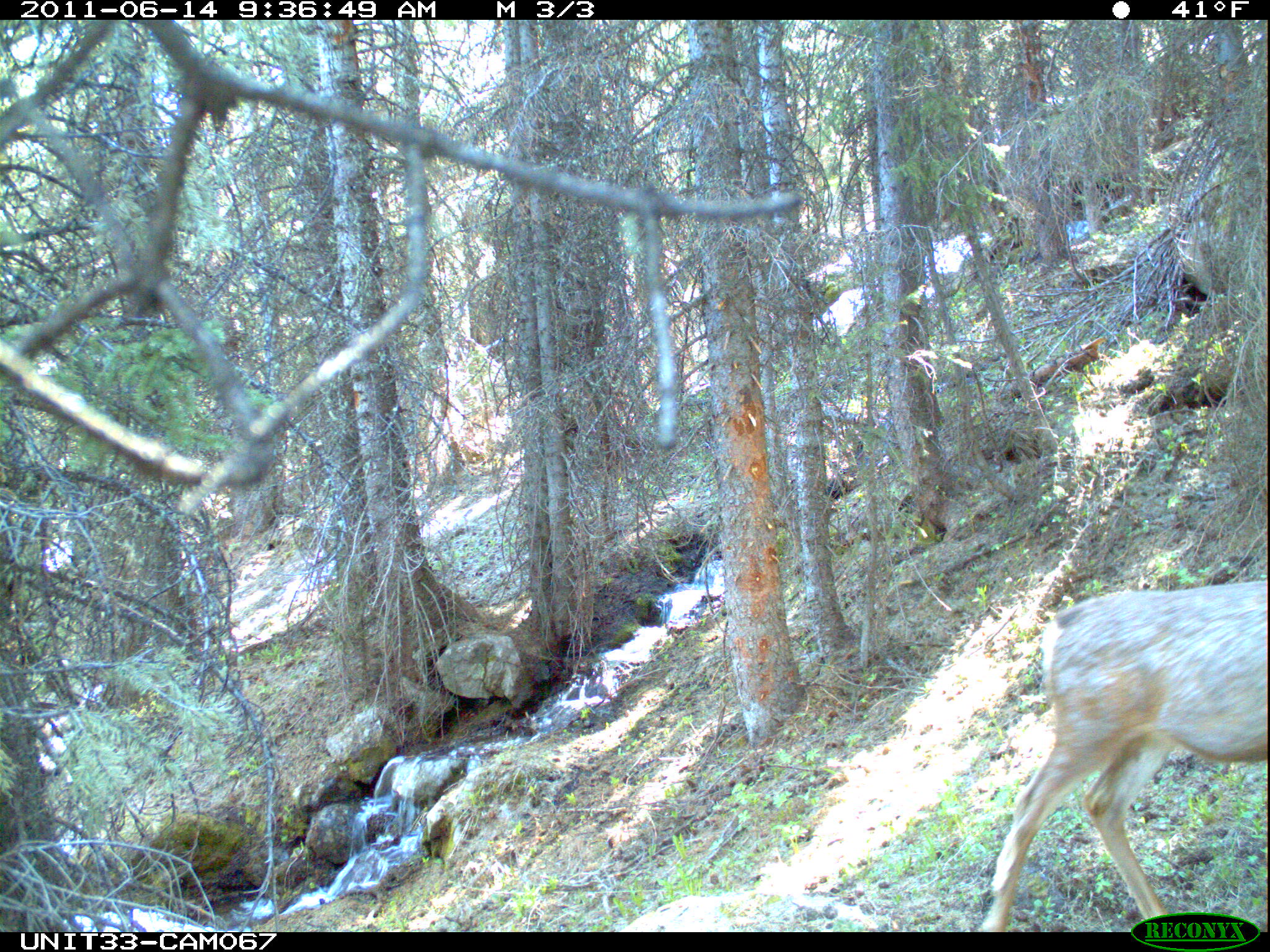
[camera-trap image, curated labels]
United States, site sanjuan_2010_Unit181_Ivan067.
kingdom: Animalia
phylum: Chordata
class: Mammalia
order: Artiodactyla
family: Cervidae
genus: Odocoileus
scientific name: Odocoileus hemionus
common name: mule deer